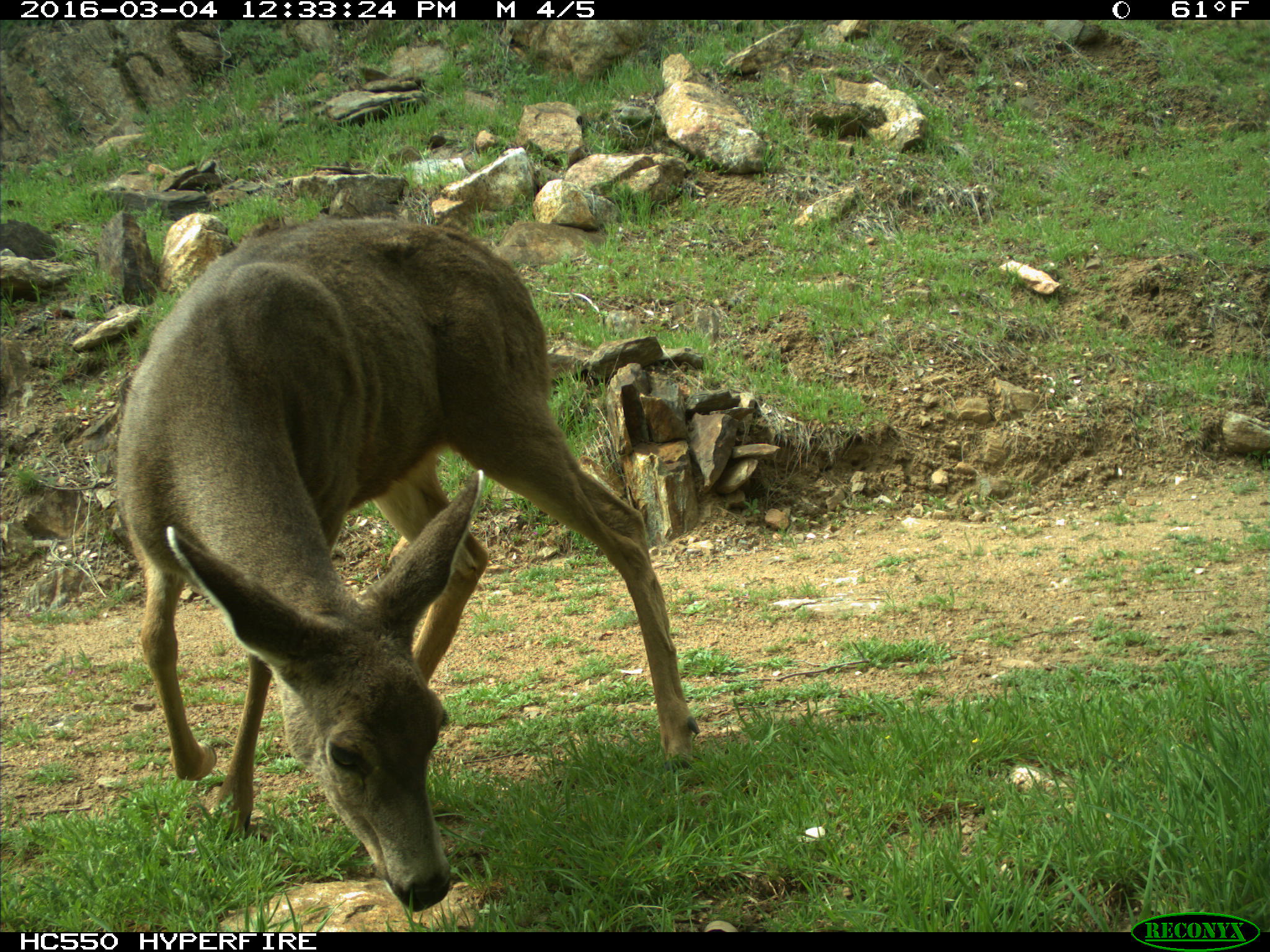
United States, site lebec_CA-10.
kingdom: Animalia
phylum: Chordata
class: Mammalia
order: Artiodactyla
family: Cervidae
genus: Odocoileus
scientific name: Odocoileus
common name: deer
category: unidentified deer